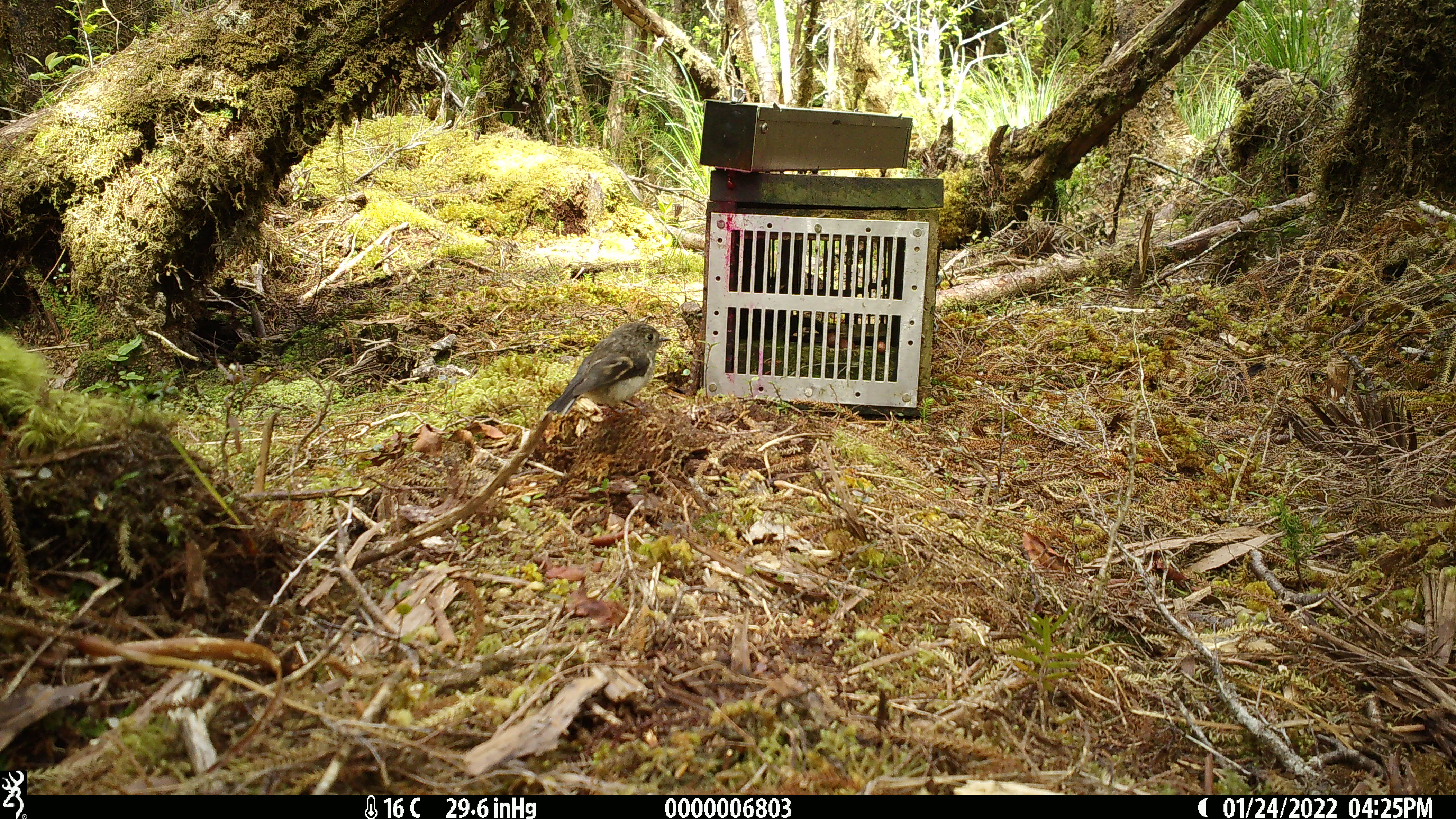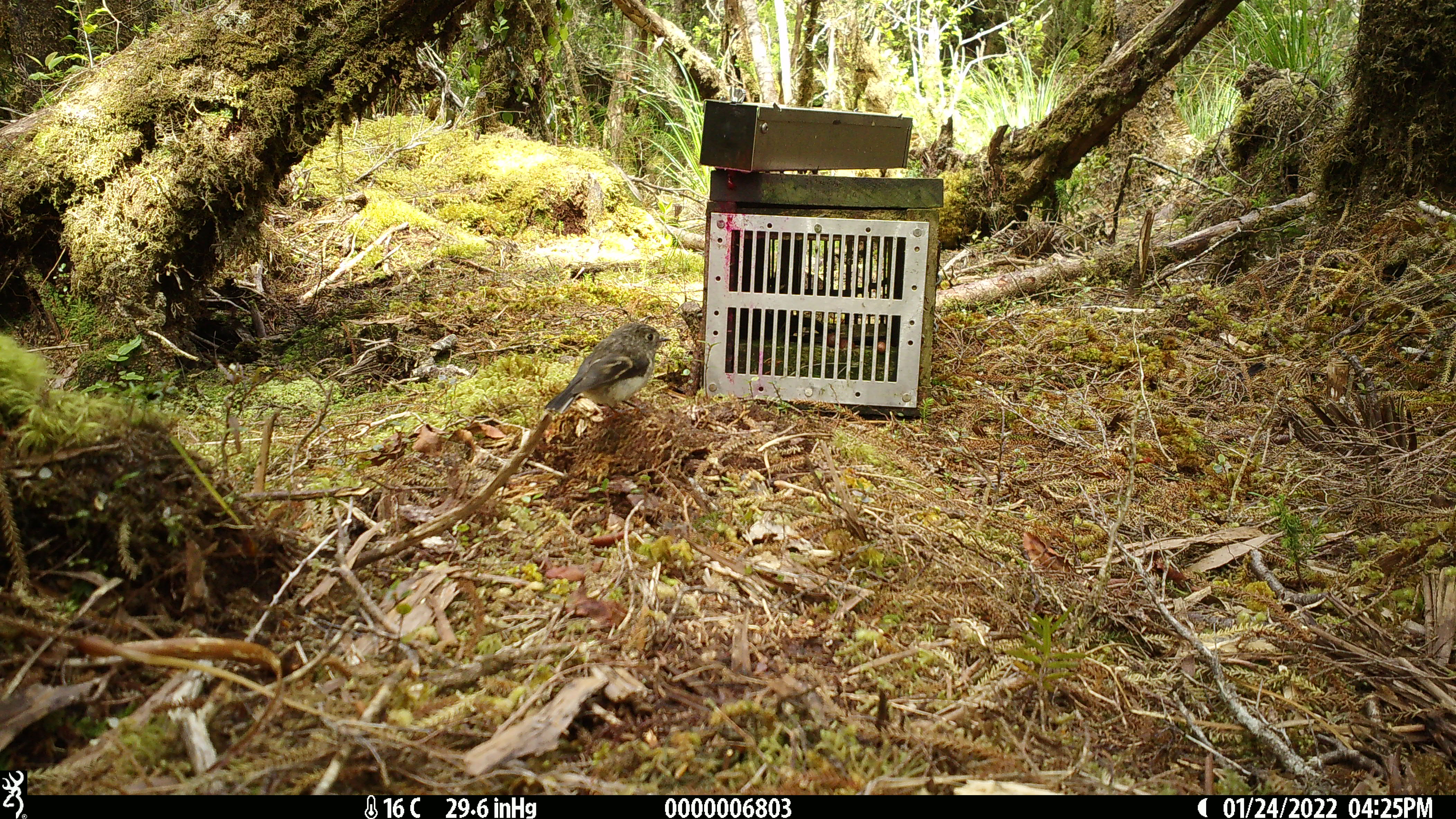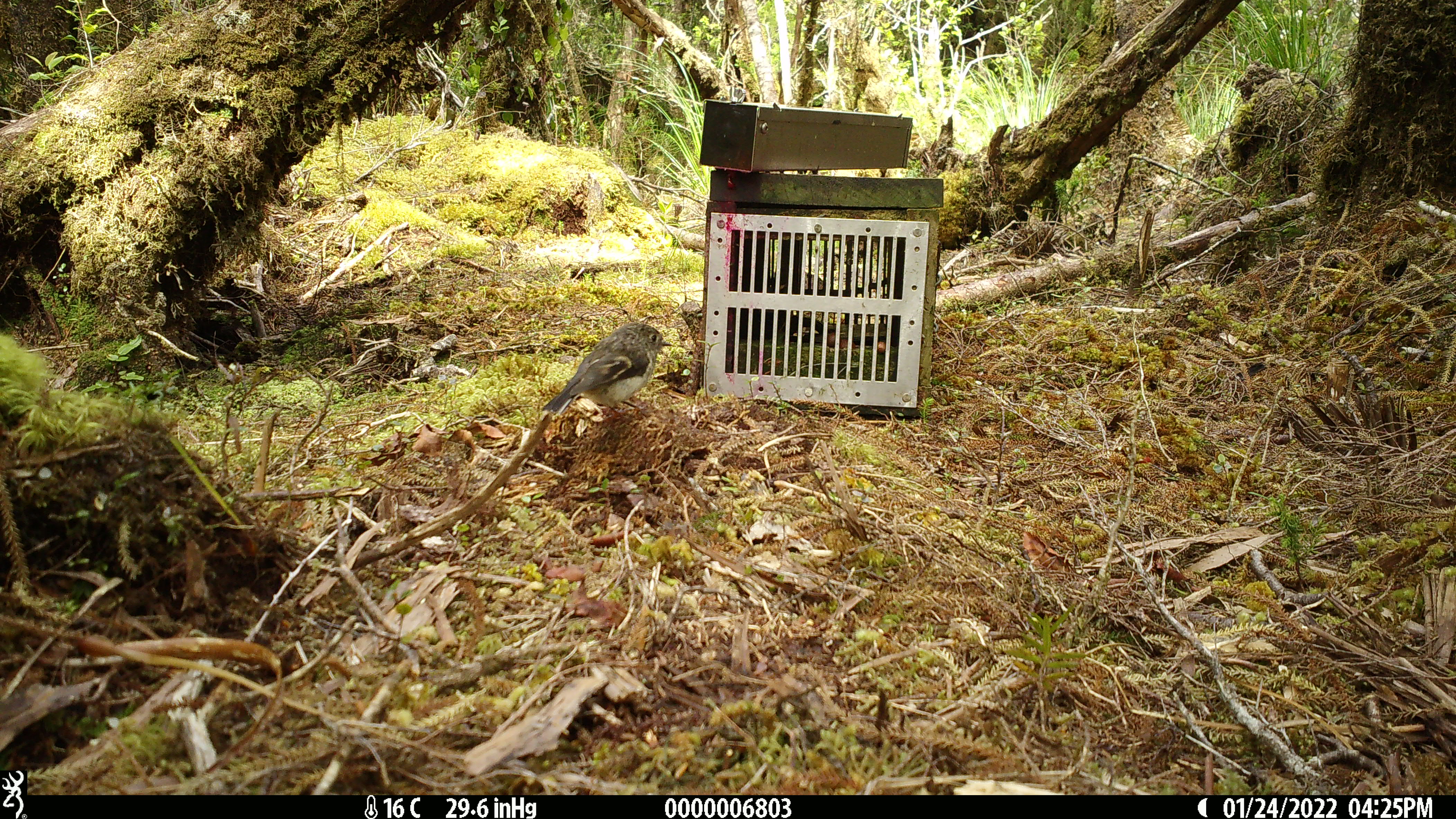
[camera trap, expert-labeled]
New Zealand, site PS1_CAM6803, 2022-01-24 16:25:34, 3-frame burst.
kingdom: Animalia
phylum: Chordata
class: Aves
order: Passeriformes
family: Petroicidae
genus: Petroica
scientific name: Petroica macrocephala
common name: tomtit